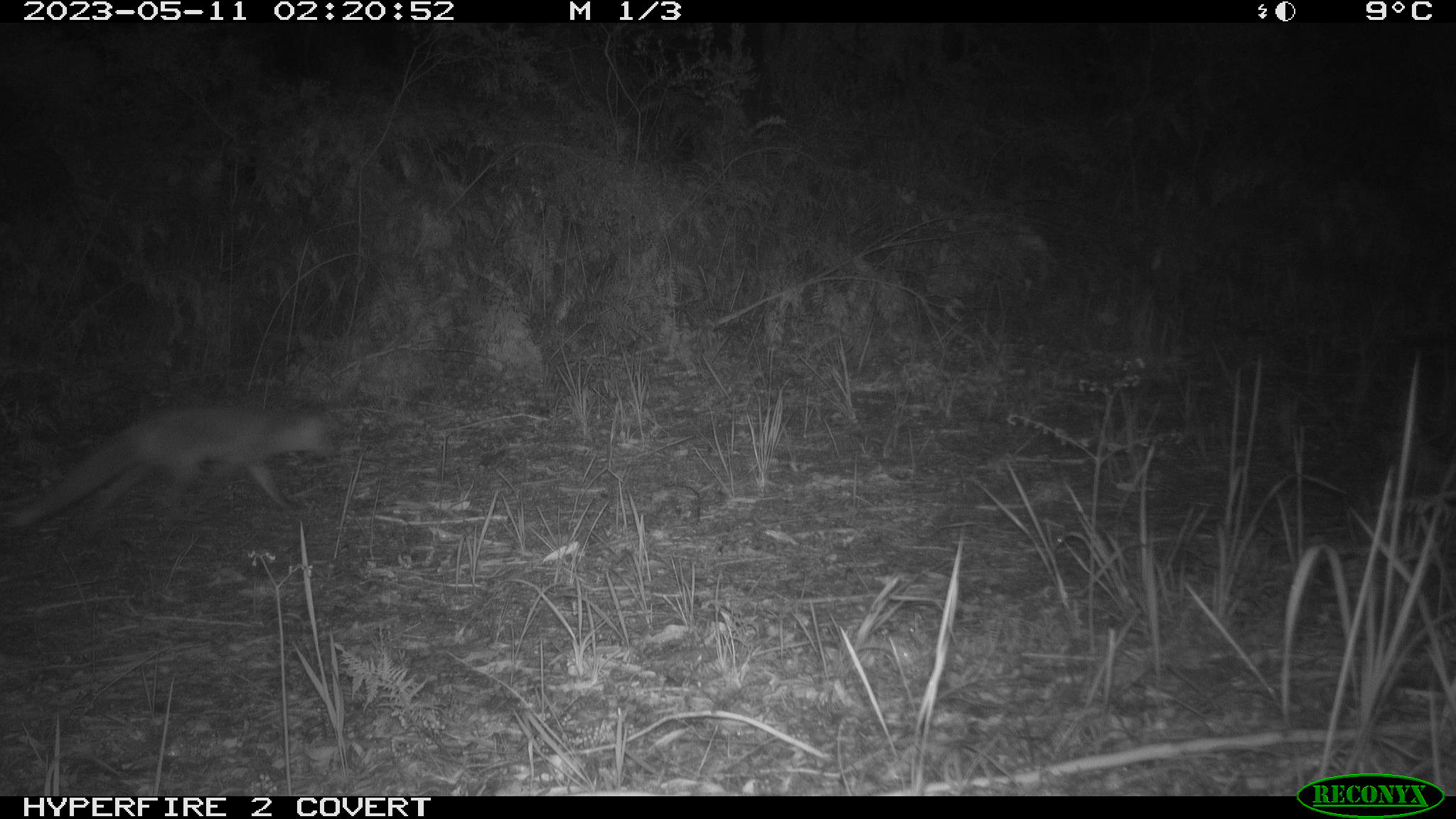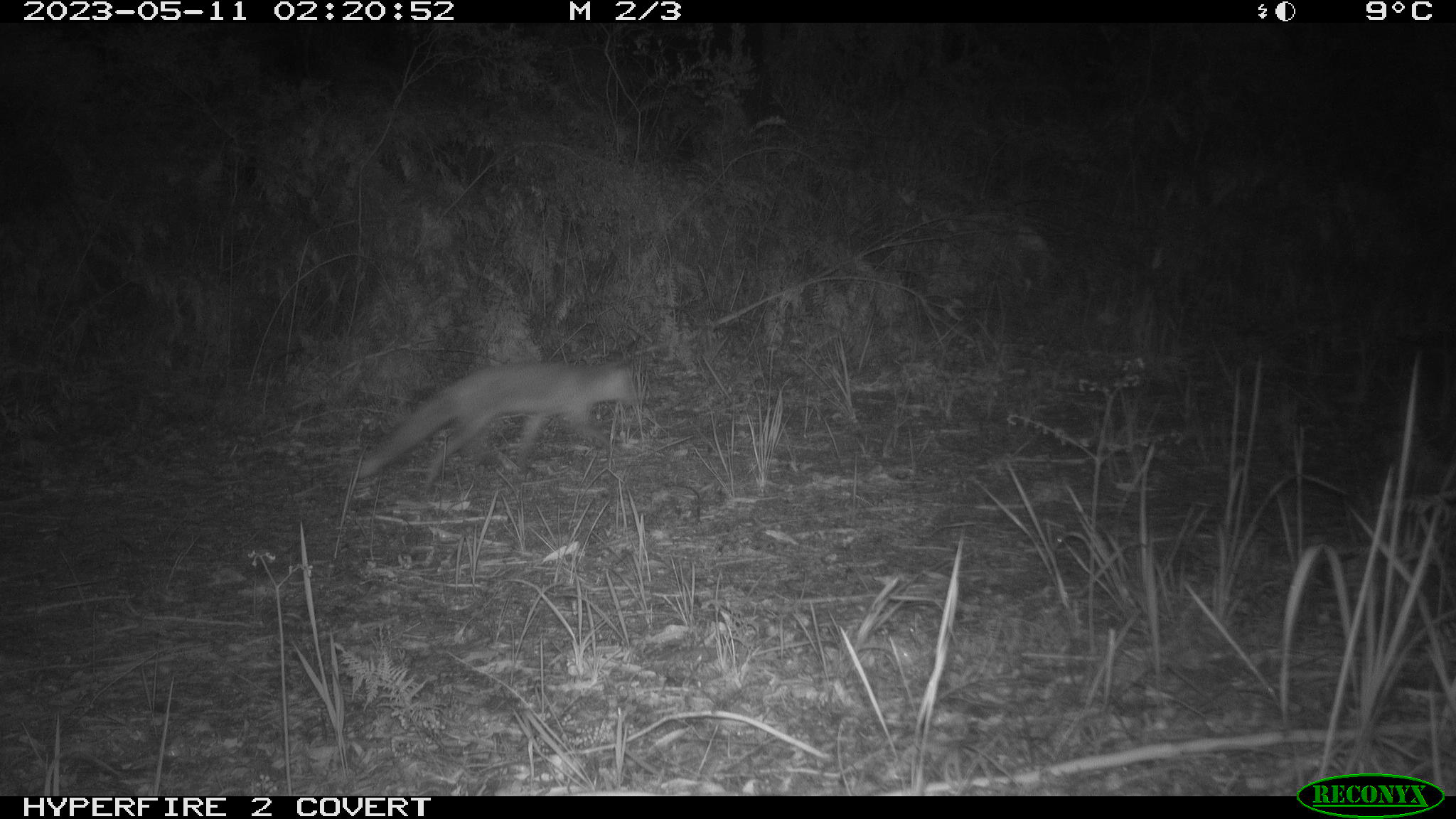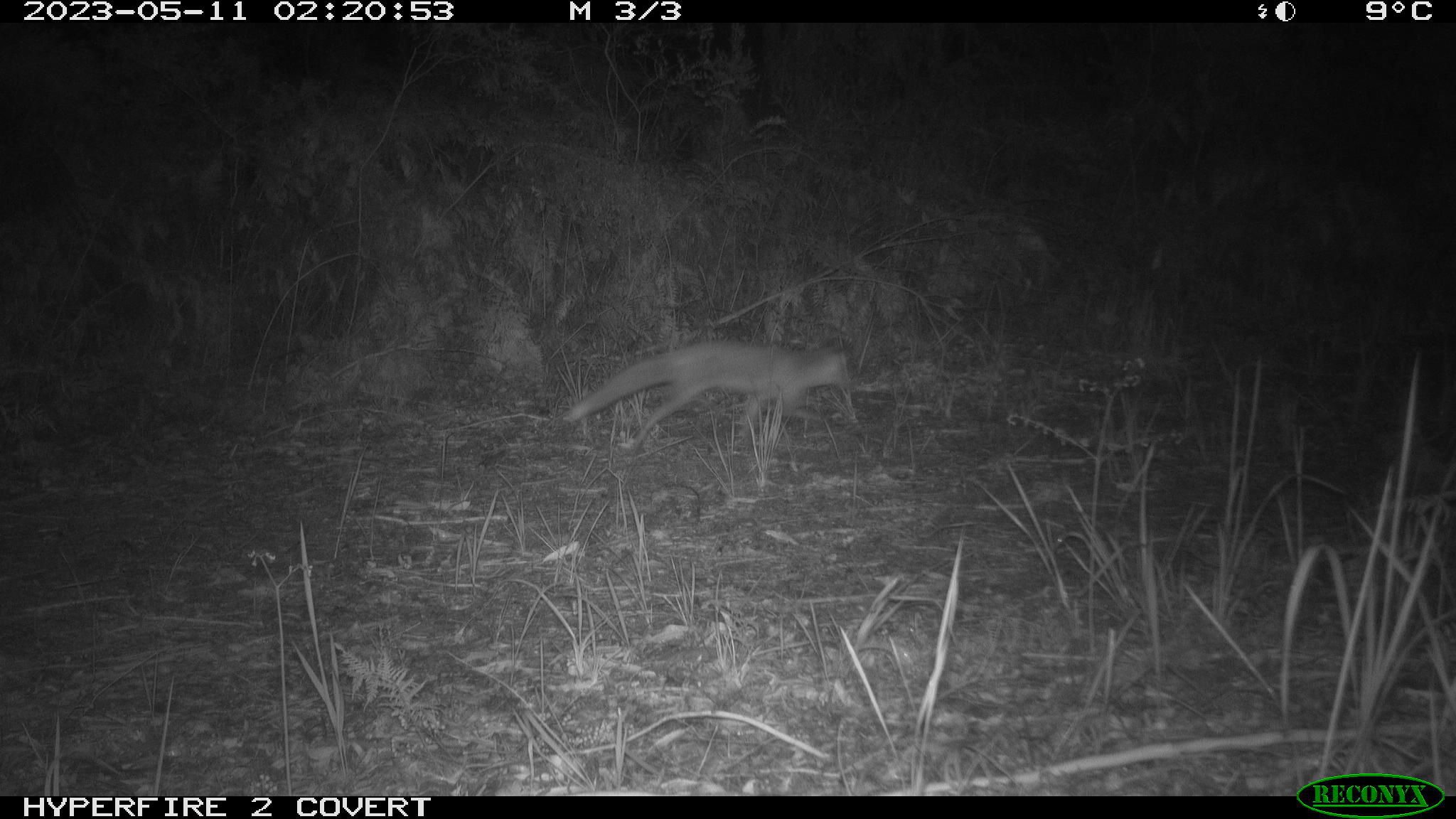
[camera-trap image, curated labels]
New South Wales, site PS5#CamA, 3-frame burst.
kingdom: Animalia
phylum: Chordata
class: Mammalia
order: Carnivora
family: Canidae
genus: Vulpes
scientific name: Vulpes vulpes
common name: red fox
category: fox